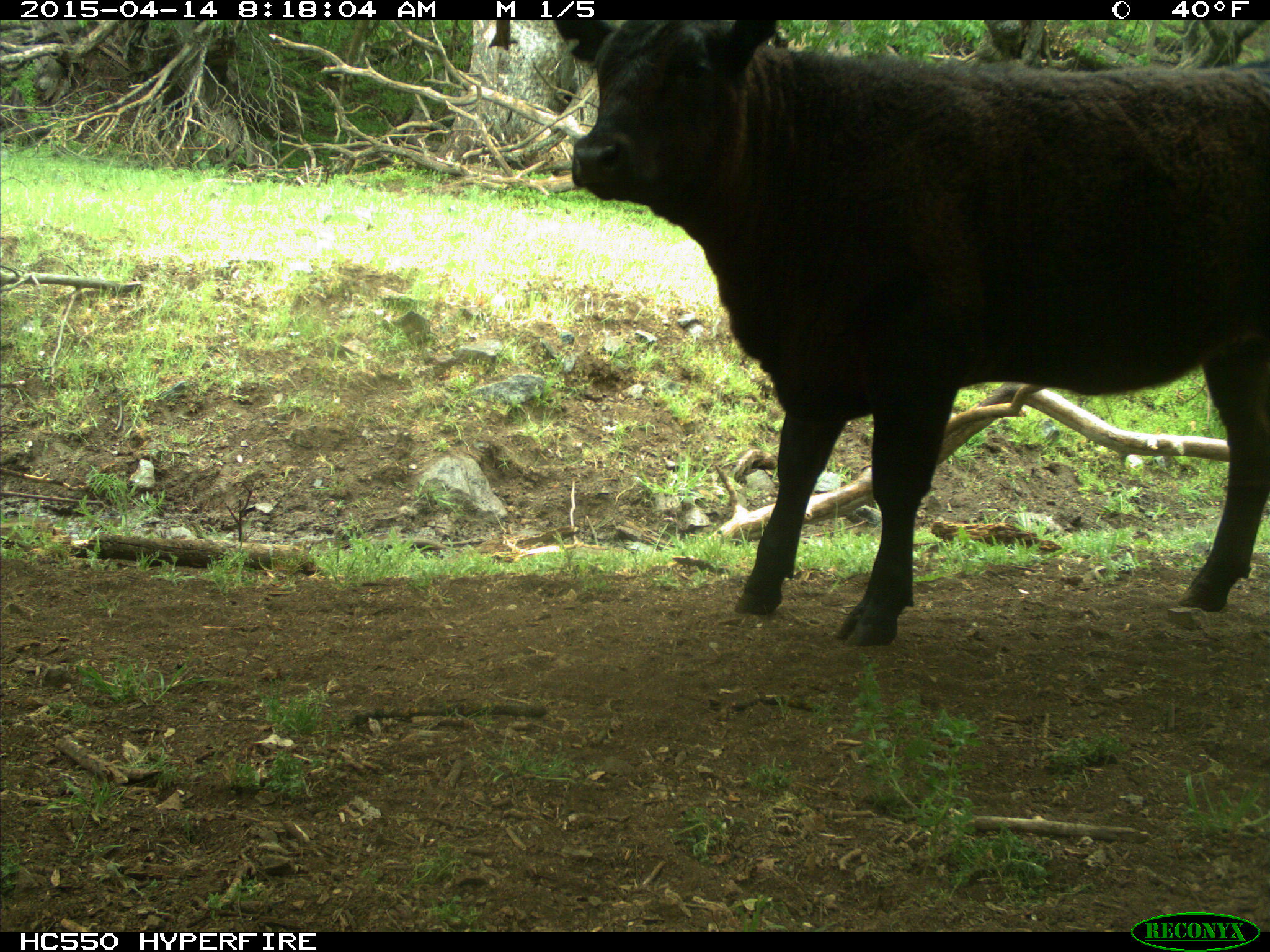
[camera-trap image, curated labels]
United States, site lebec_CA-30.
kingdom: Animalia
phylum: Chordata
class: Mammalia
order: Artiodactyla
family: Bovidae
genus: Bos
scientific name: Bos taurus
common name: domestic cow